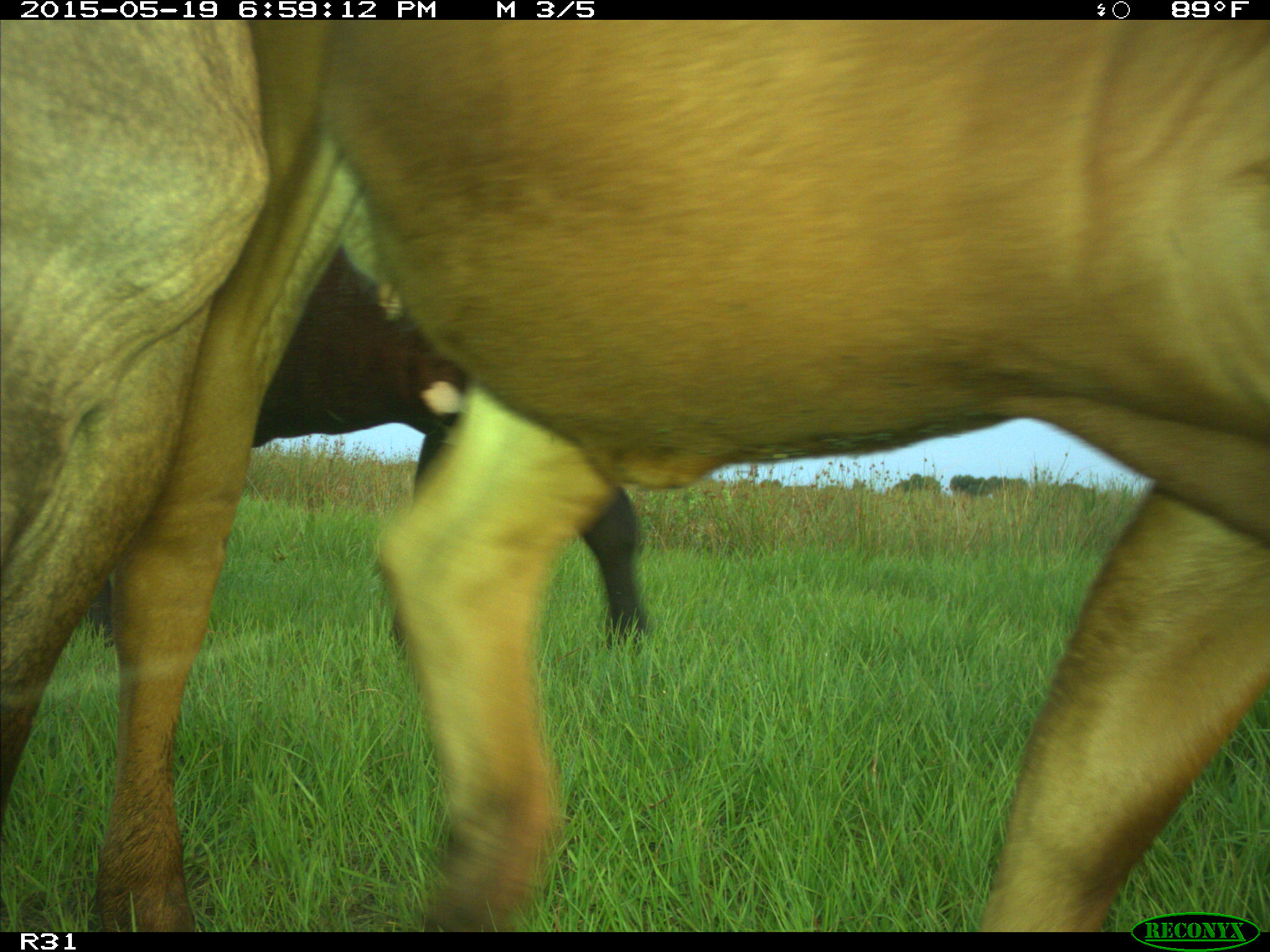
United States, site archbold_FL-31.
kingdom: Animalia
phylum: Chordata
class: Mammalia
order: Artiodactyla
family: Bovidae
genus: Bos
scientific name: Bos taurus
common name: domestic cow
Bos taurus (domestic cow).